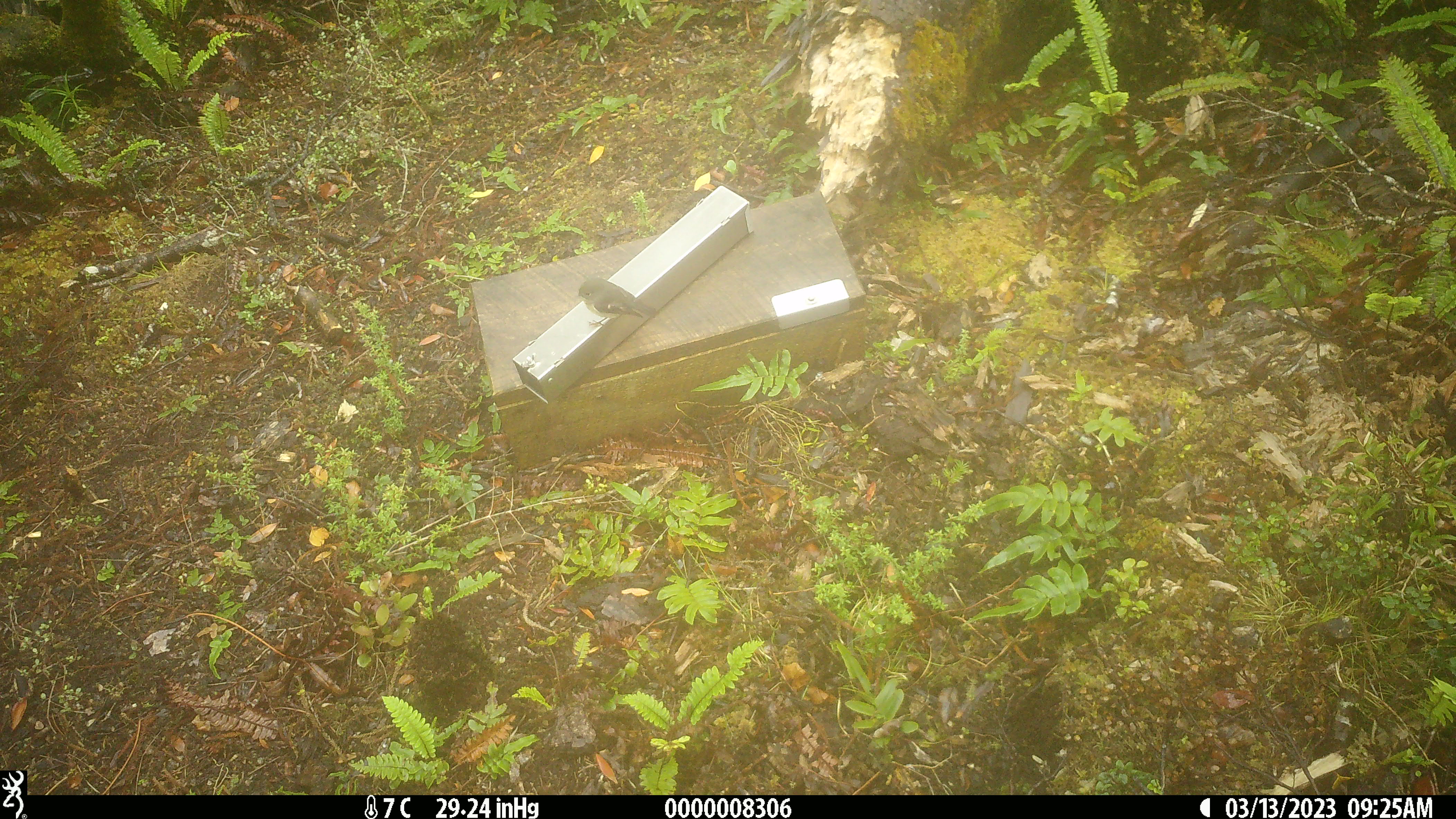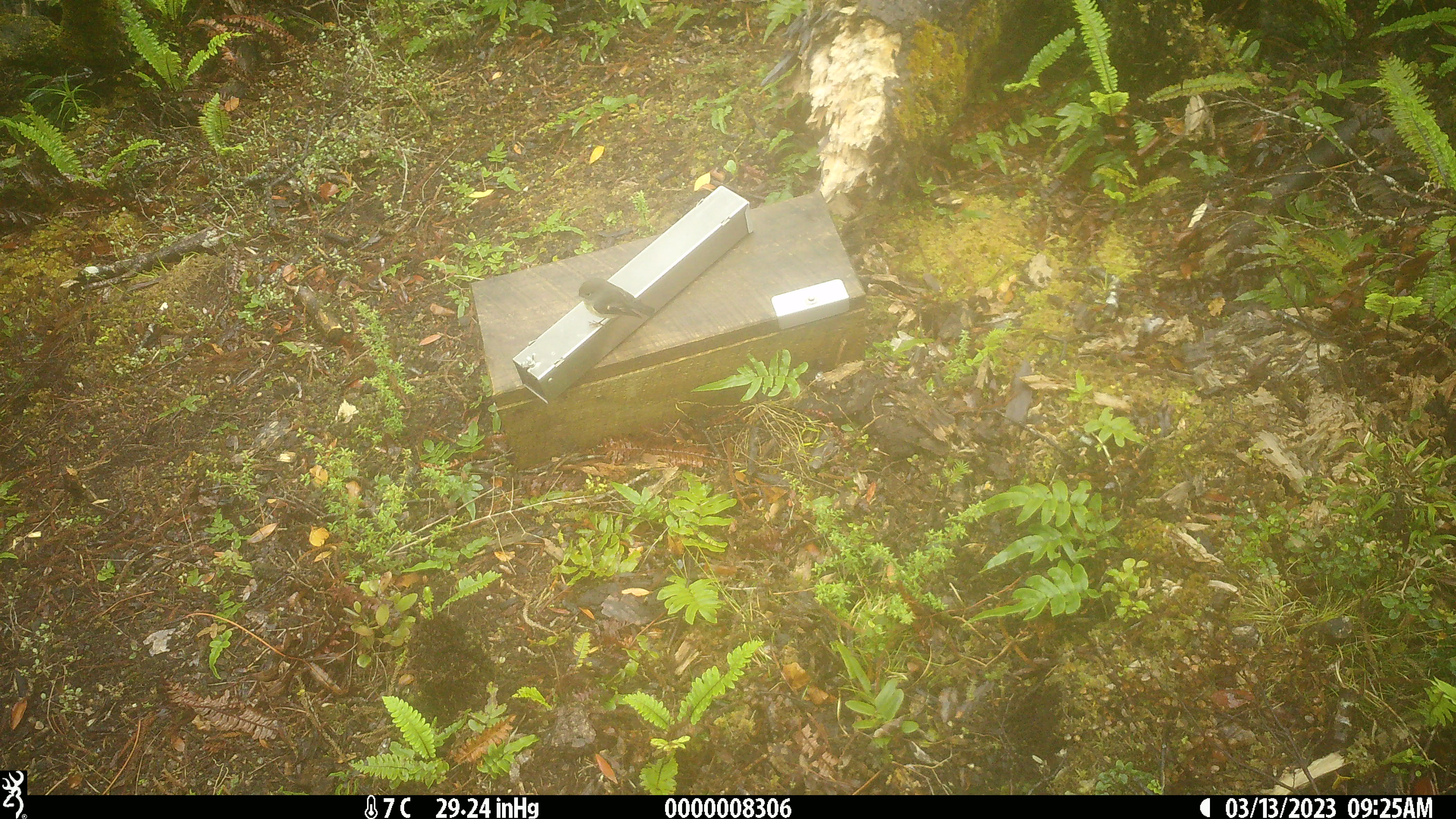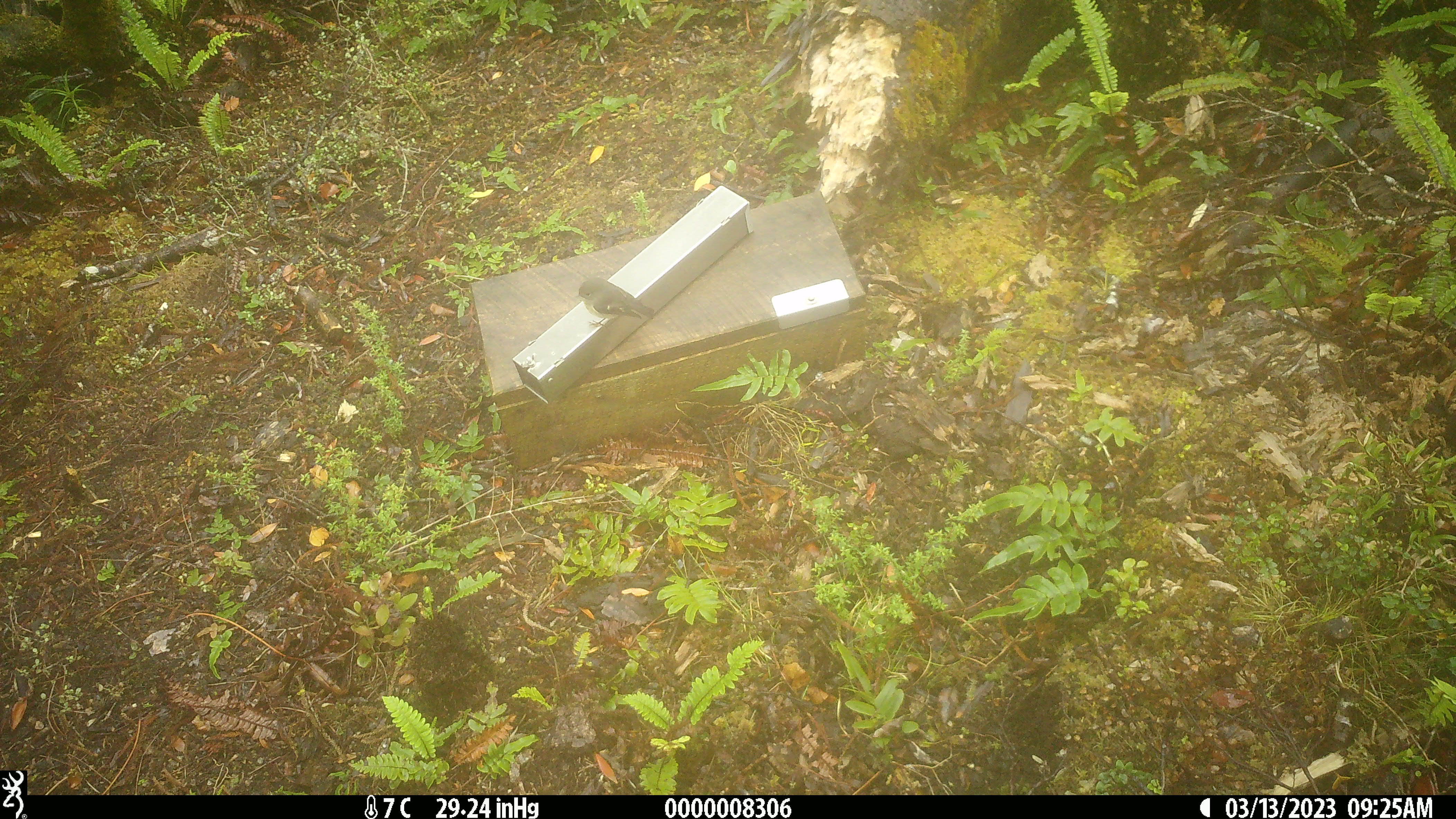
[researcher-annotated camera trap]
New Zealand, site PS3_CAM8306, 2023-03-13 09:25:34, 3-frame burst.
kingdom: Animalia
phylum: Chordata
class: Aves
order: Passeriformes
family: Petroicidae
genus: Petroica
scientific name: Petroica macrocephala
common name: tomtit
Tomtit (Petroica macrocephala).